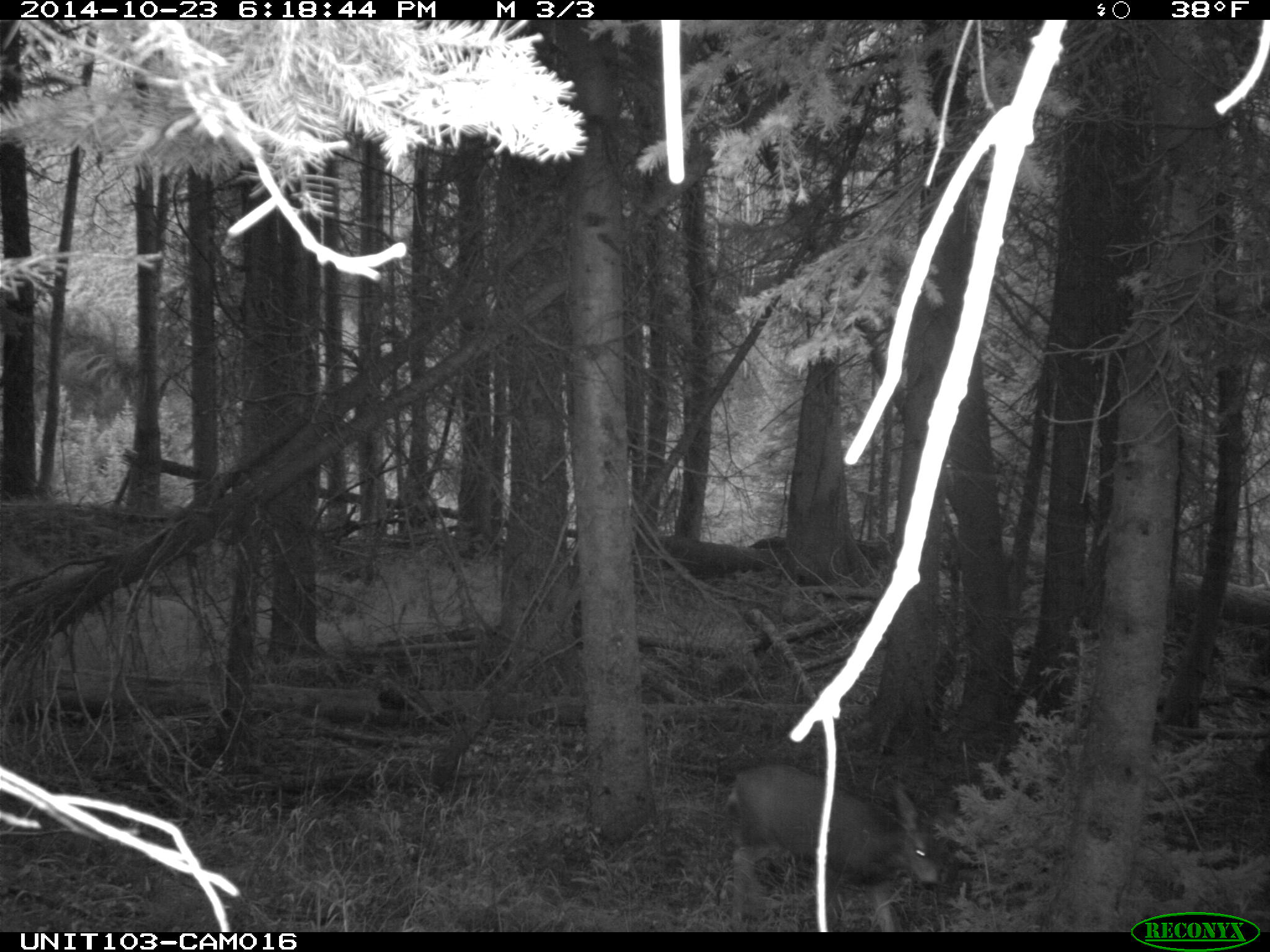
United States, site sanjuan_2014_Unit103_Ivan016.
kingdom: Animalia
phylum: Chordata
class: Mammalia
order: Artiodactyla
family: Cervidae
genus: Odocoileus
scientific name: Odocoileus hemionus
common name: mule deer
Odocoileus hemionus (mule deer).